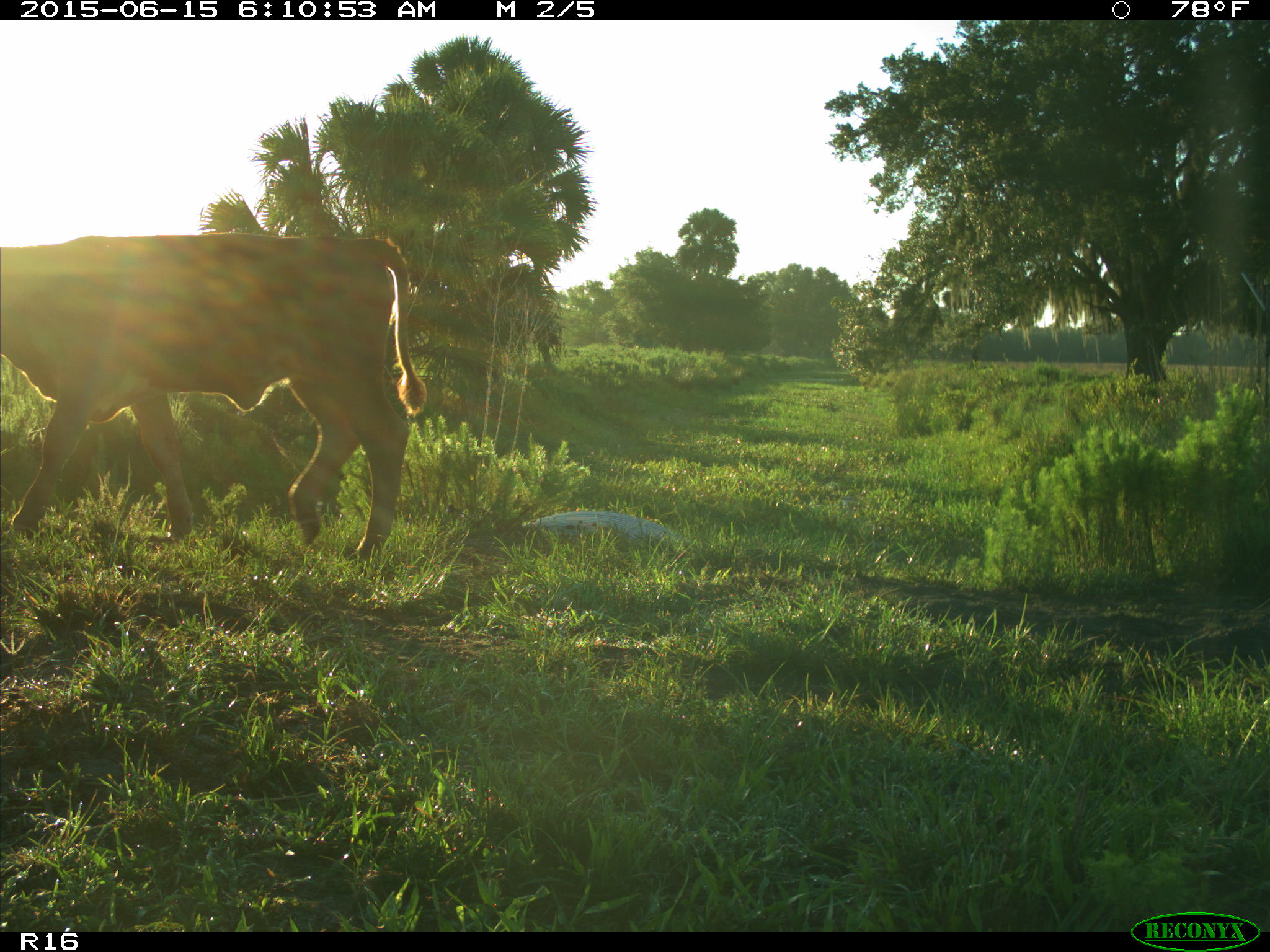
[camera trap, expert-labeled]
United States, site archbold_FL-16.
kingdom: Animalia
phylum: Chordata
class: Mammalia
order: Artiodactyla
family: Bovidae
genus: Bos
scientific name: Bos taurus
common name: domestic cow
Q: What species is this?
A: Bos taurus (domestic cow).